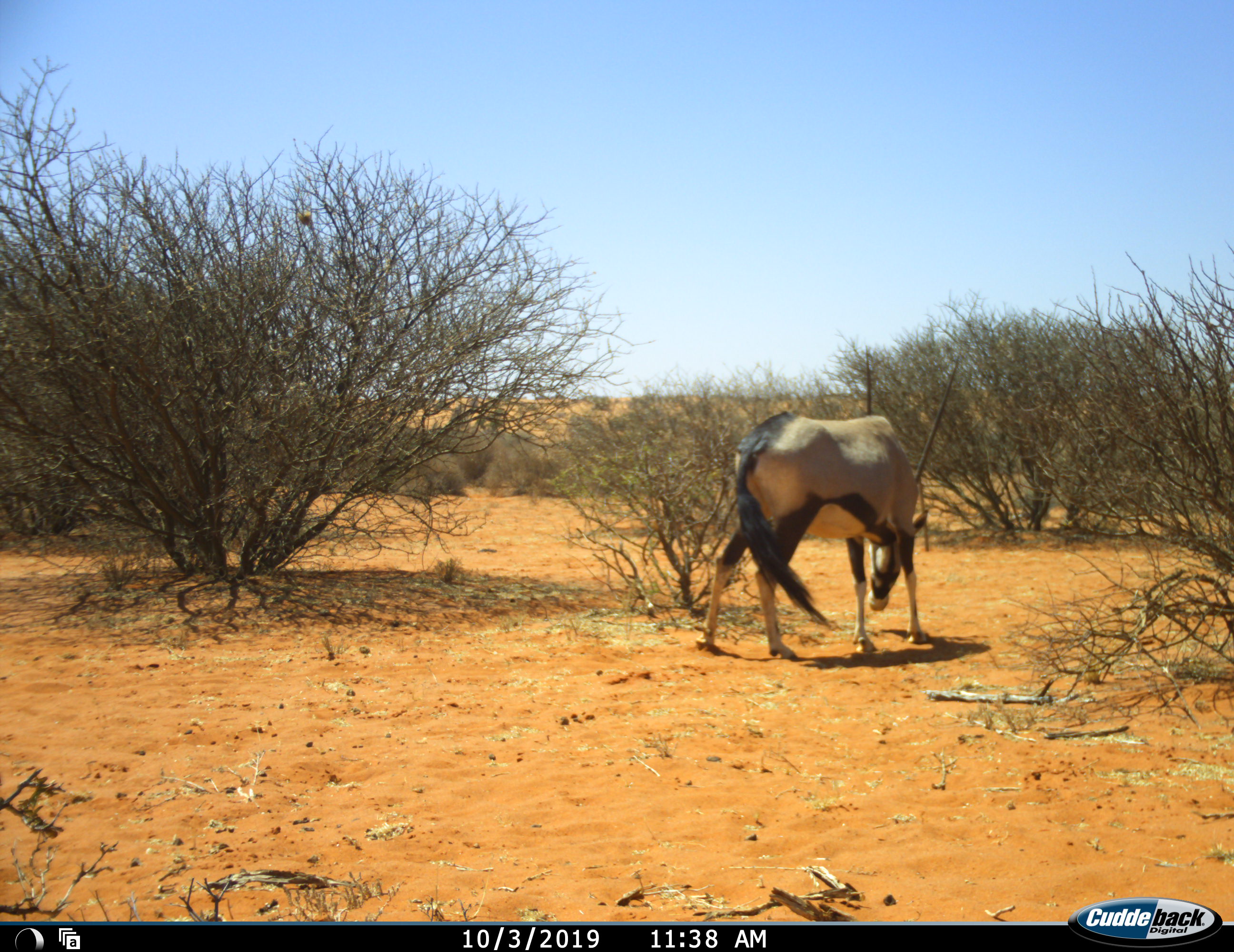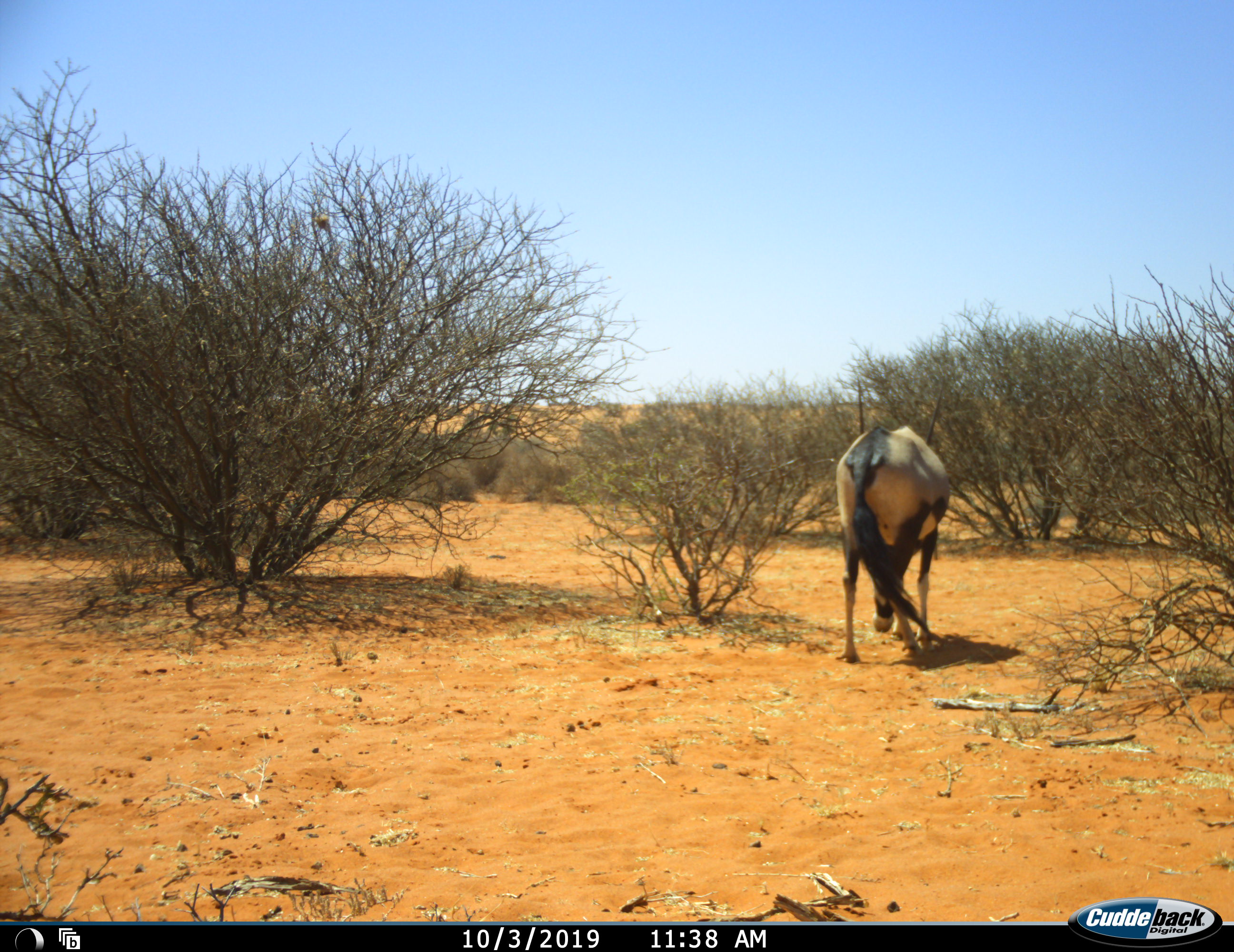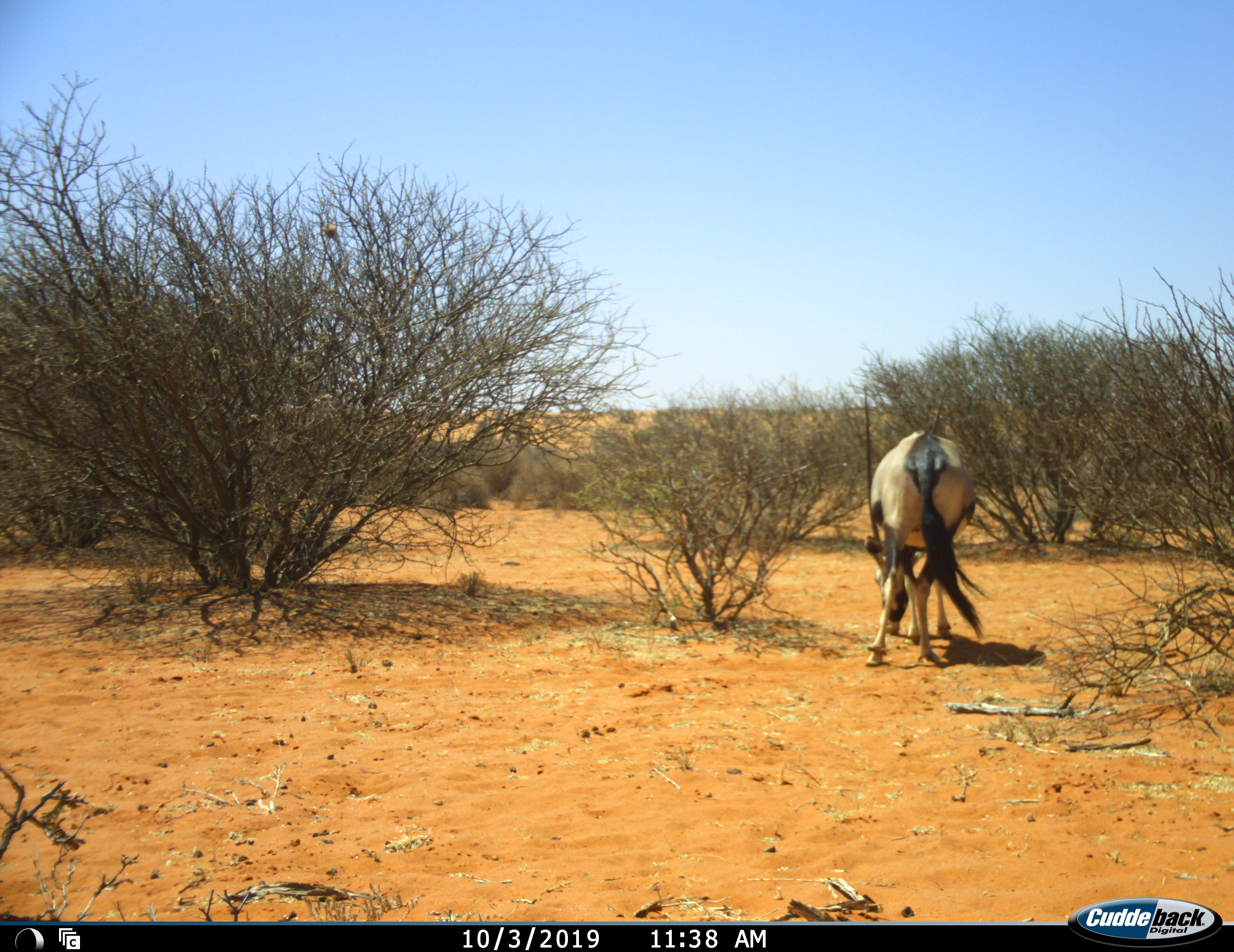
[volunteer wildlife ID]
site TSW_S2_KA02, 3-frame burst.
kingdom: Animalia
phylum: Chordata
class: Mammalia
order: Artiodactyla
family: Bovidae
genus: Oryx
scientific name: Oryx gazella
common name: gemsbok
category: oryx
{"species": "oryx (gemsbok) (Oryx gazella)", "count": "1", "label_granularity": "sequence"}